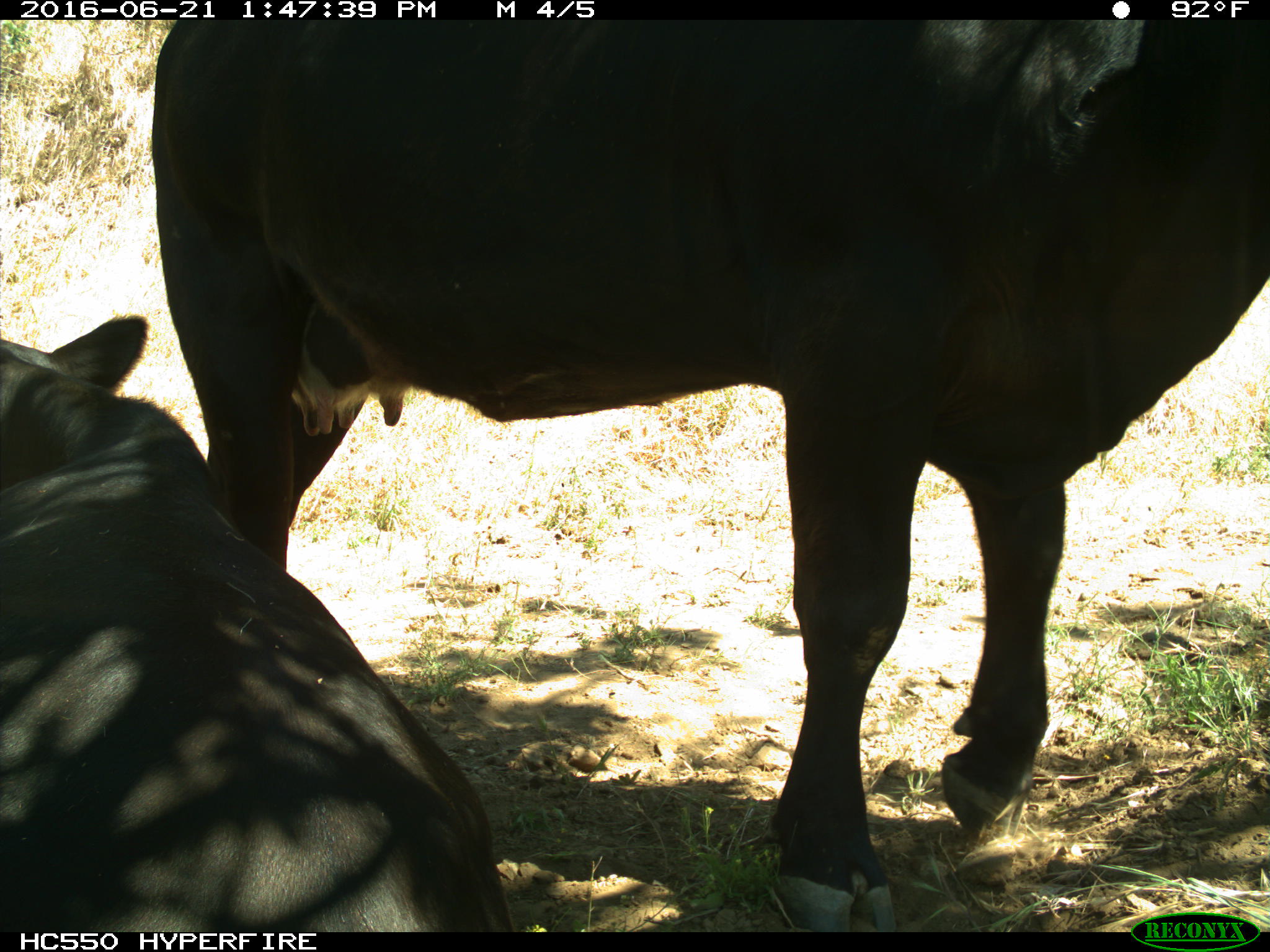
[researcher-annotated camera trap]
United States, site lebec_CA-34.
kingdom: Animalia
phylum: Chordata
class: Mammalia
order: Artiodactyla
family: Bovidae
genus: Bos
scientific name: Bos taurus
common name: domestic cow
Bos taurus (domestic cow).